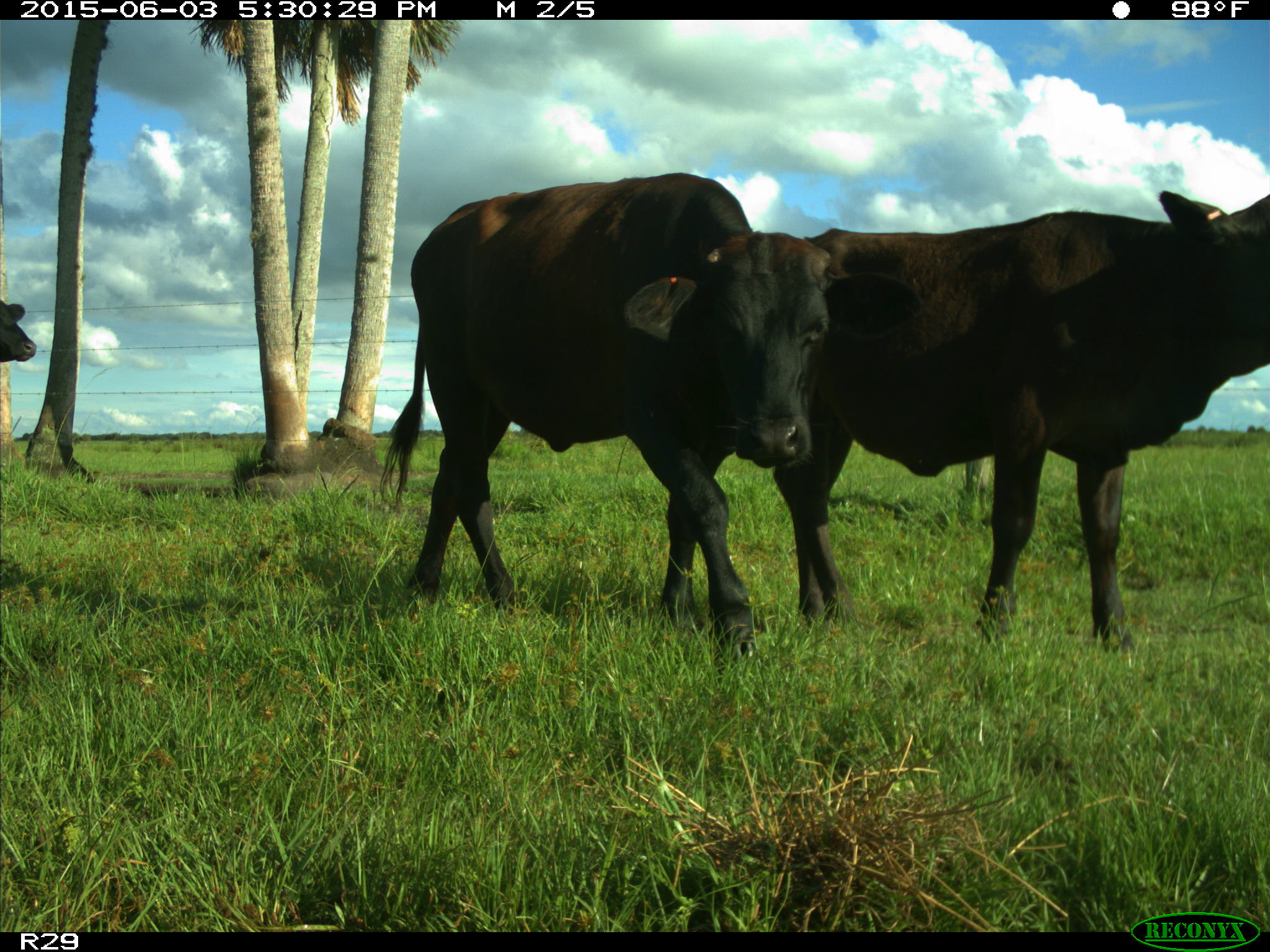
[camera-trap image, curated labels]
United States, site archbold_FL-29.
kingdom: Animalia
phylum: Chordata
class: Mammalia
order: Artiodactyla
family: Bovidae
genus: Bos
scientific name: Bos taurus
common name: domestic cow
Bos taurus (domestic cow).